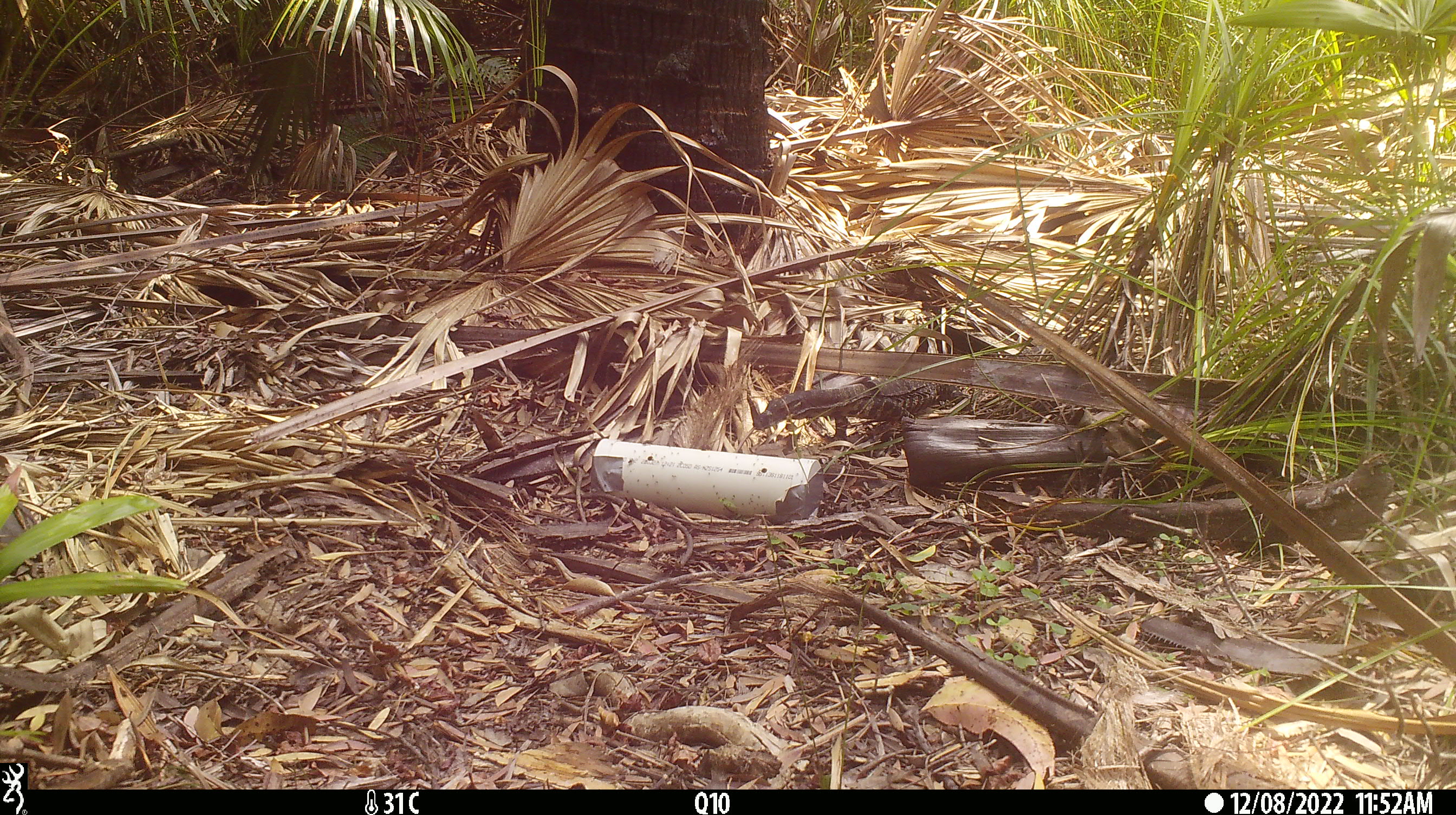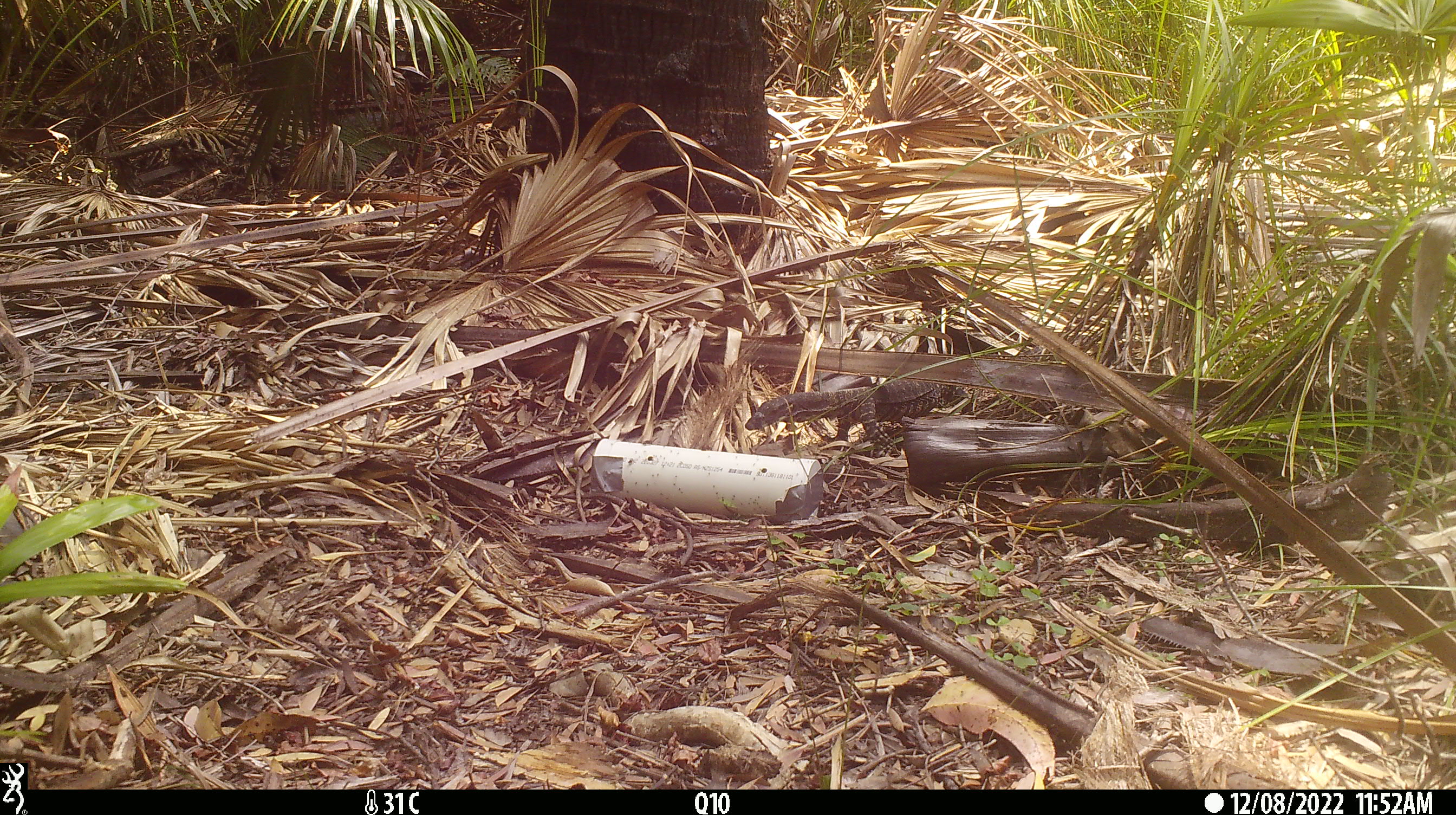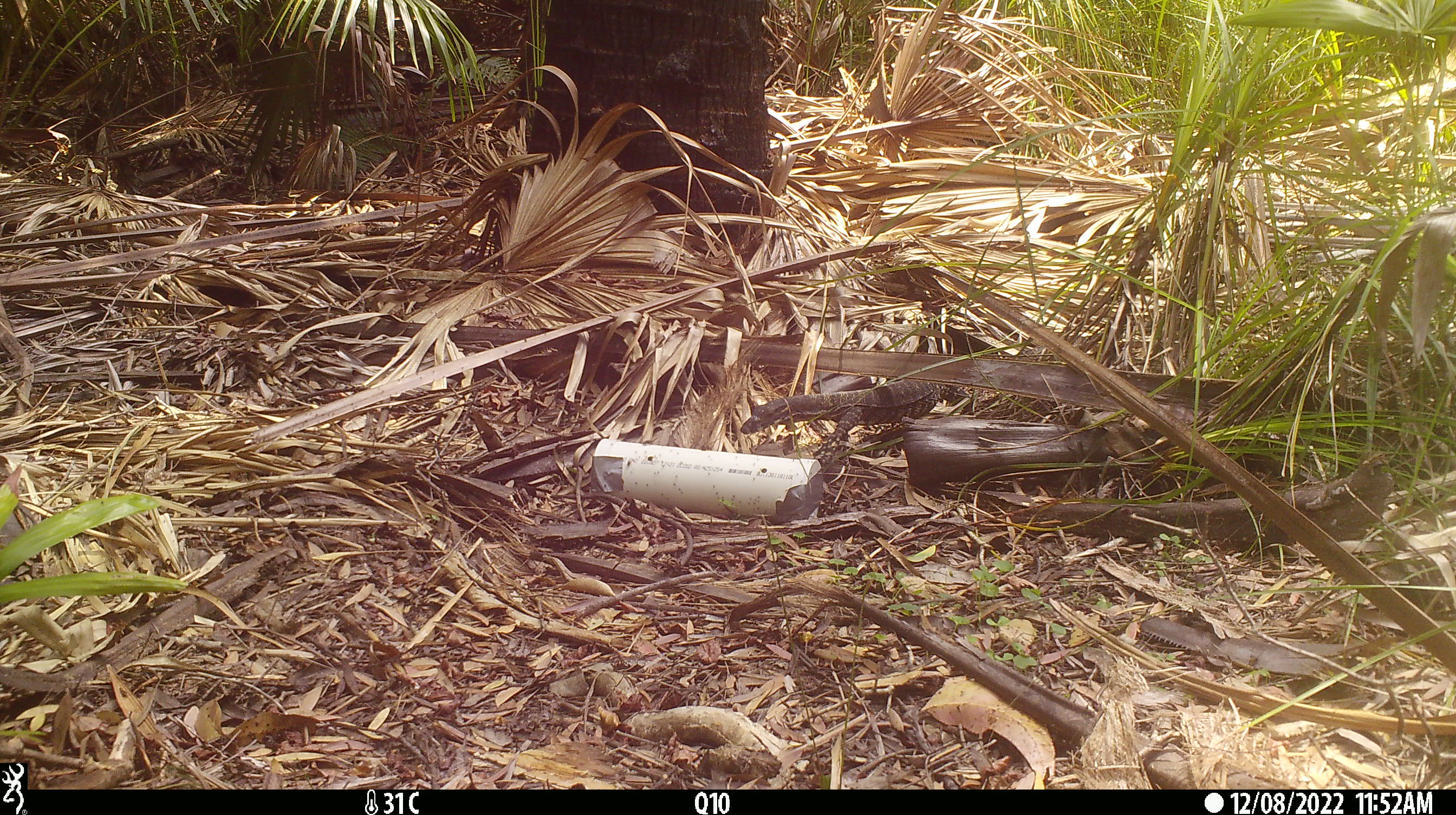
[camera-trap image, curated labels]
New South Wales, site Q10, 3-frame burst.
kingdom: Animalia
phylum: Chordata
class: Reptilia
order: Squamata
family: Varanidae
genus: Varanus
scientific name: Varanus varius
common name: lace monitor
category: goanna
Goanna (lace monitor) (Varanus varius).